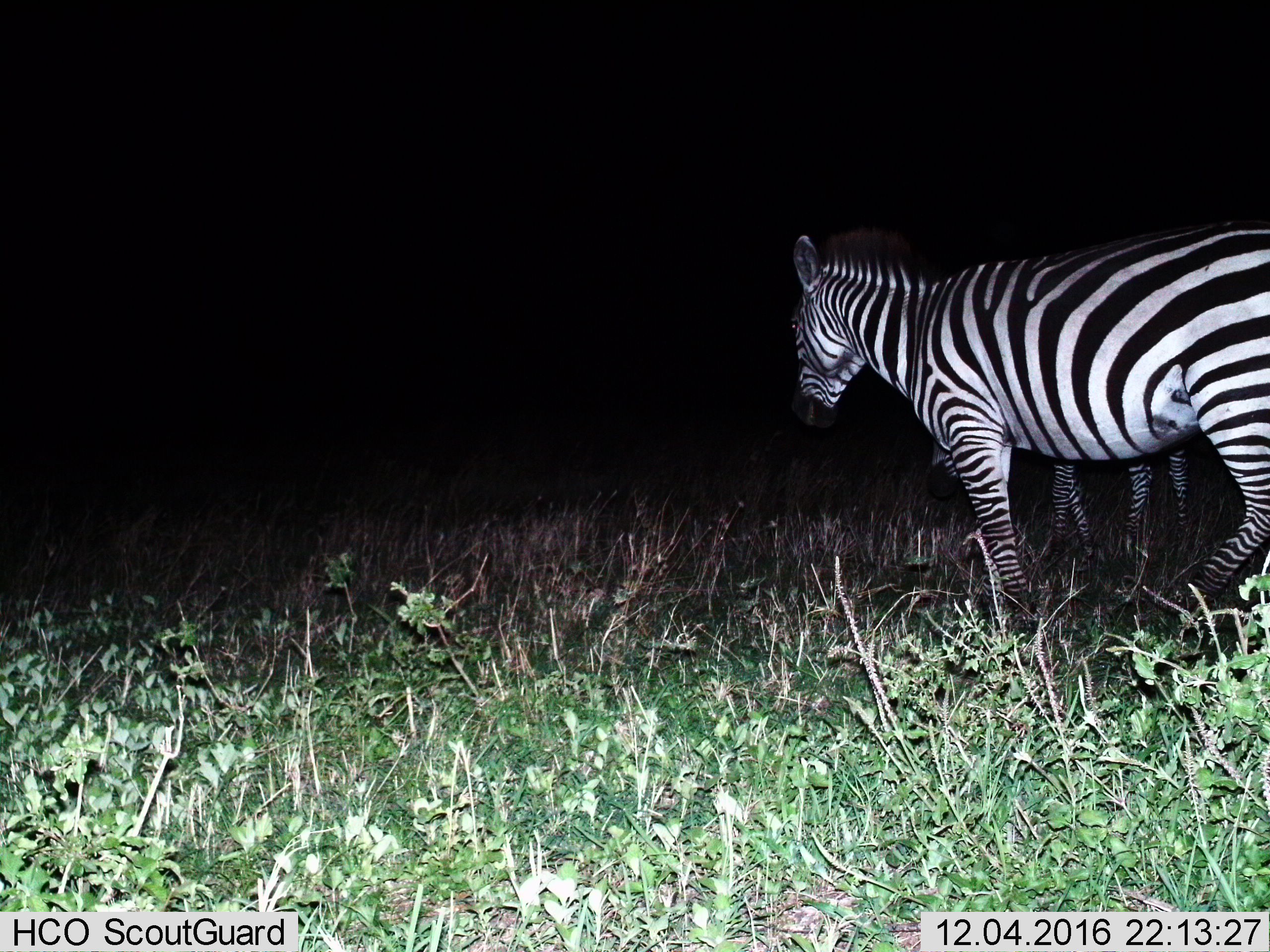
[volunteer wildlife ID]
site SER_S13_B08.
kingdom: Animalia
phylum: Chordata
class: Mammalia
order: Perissodactyla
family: Equidae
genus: Equus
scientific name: Equus quagga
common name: plains zebra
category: zebraplains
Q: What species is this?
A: Zebraplains (plains zebra) (Equus quagga).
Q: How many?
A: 2.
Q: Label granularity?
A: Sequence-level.